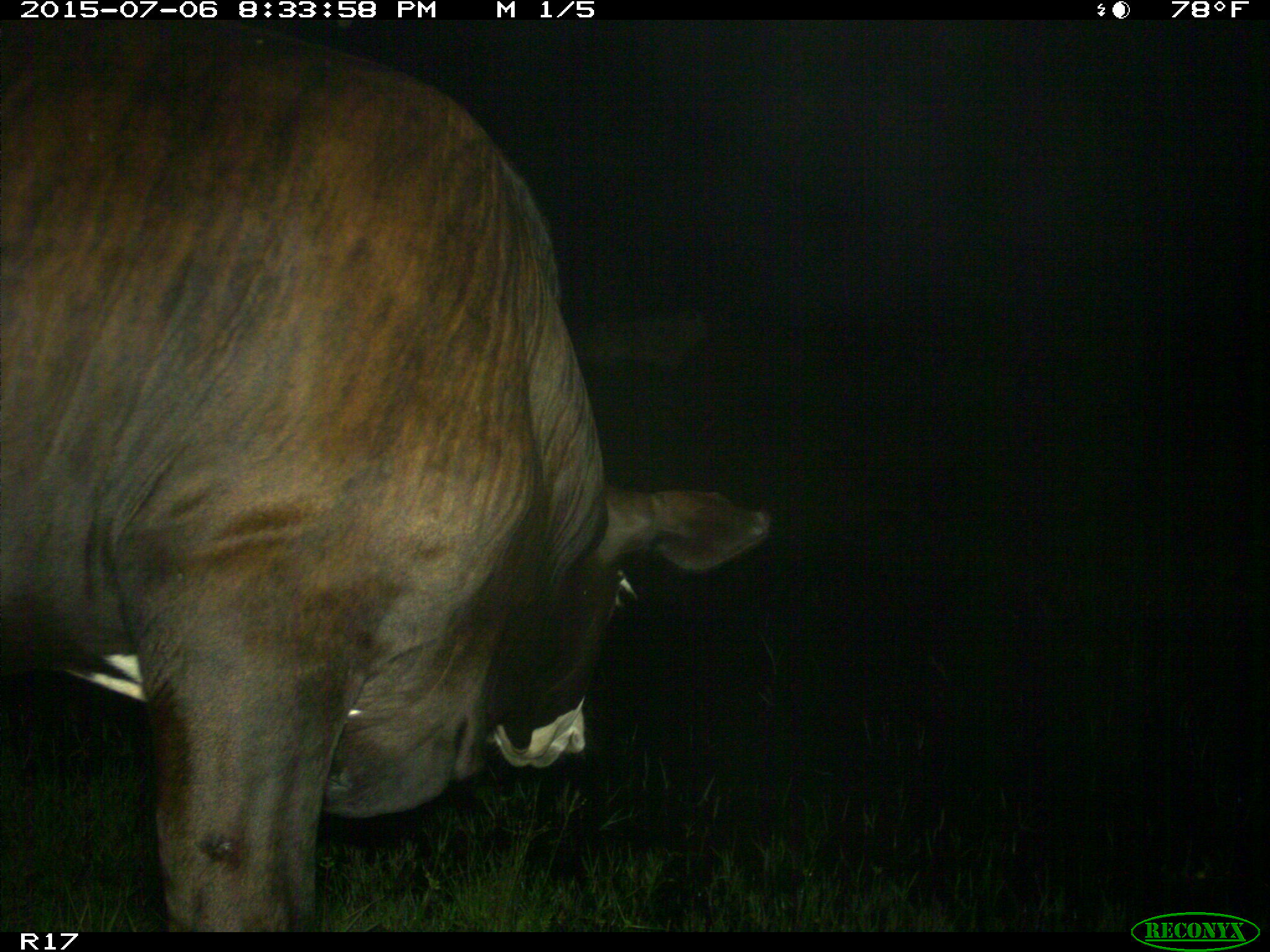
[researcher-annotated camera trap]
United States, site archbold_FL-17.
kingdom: Animalia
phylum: Chordata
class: Mammalia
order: Artiodactyla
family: Bovidae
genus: Bos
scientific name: Bos taurus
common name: domestic cow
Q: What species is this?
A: Bos taurus (domestic cow).